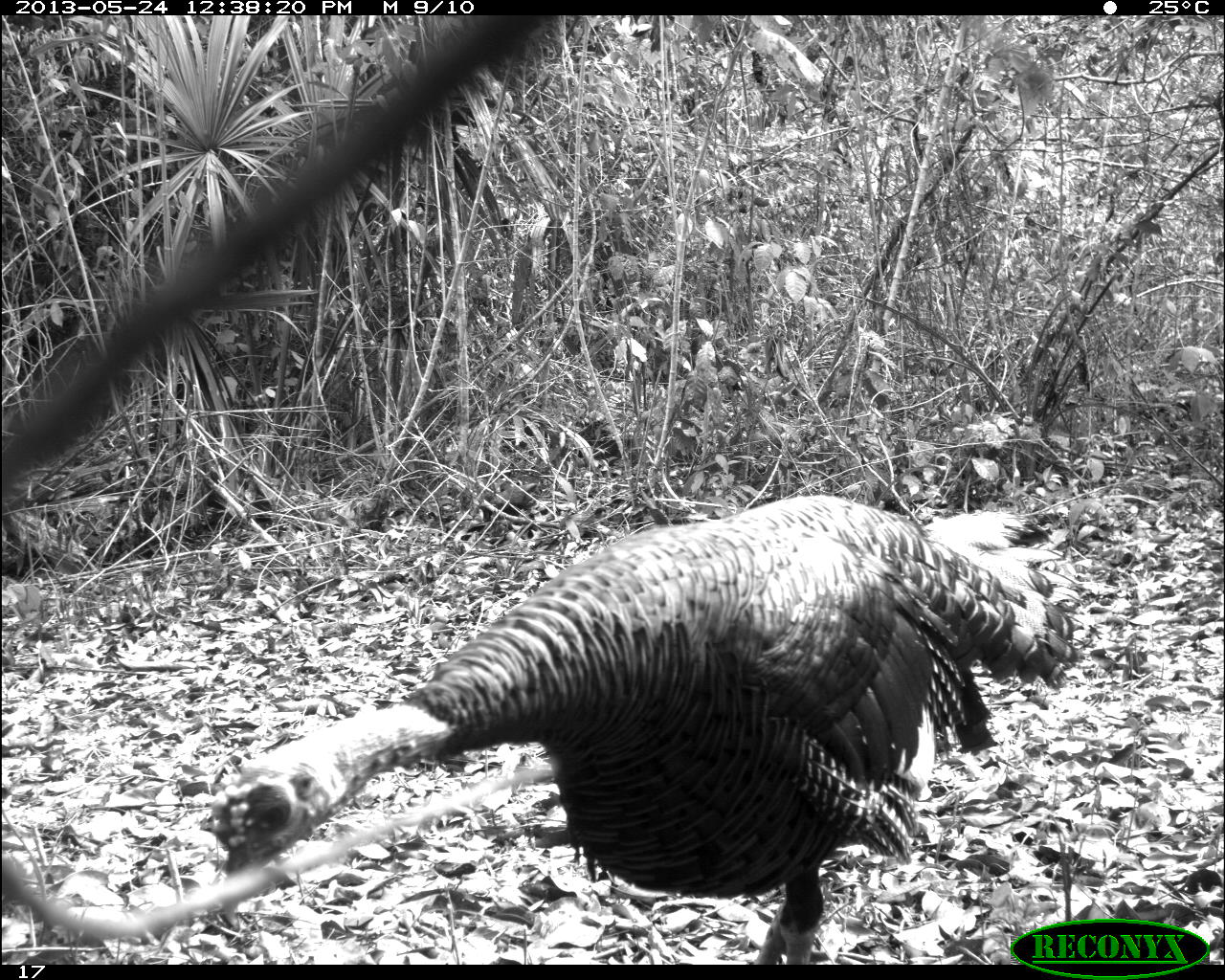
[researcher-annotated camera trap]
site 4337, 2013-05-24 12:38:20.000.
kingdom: Animalia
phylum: Chordata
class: Aves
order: Galliformes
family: Phasianidae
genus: Meleagris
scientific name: Meleagris ocellata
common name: ocellated turkey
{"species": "Meleagris ocellata (ocellated turkey)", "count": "1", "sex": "male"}